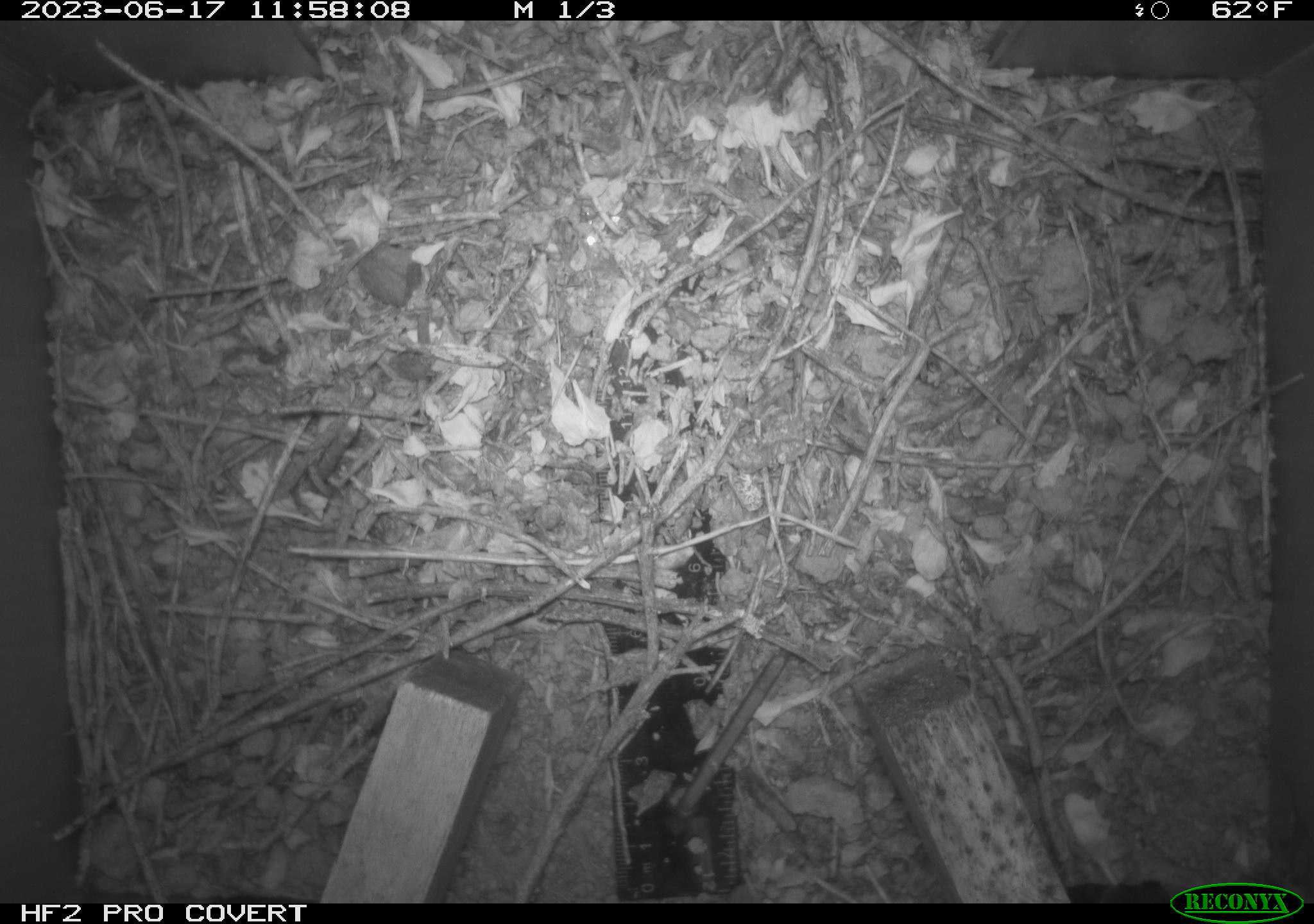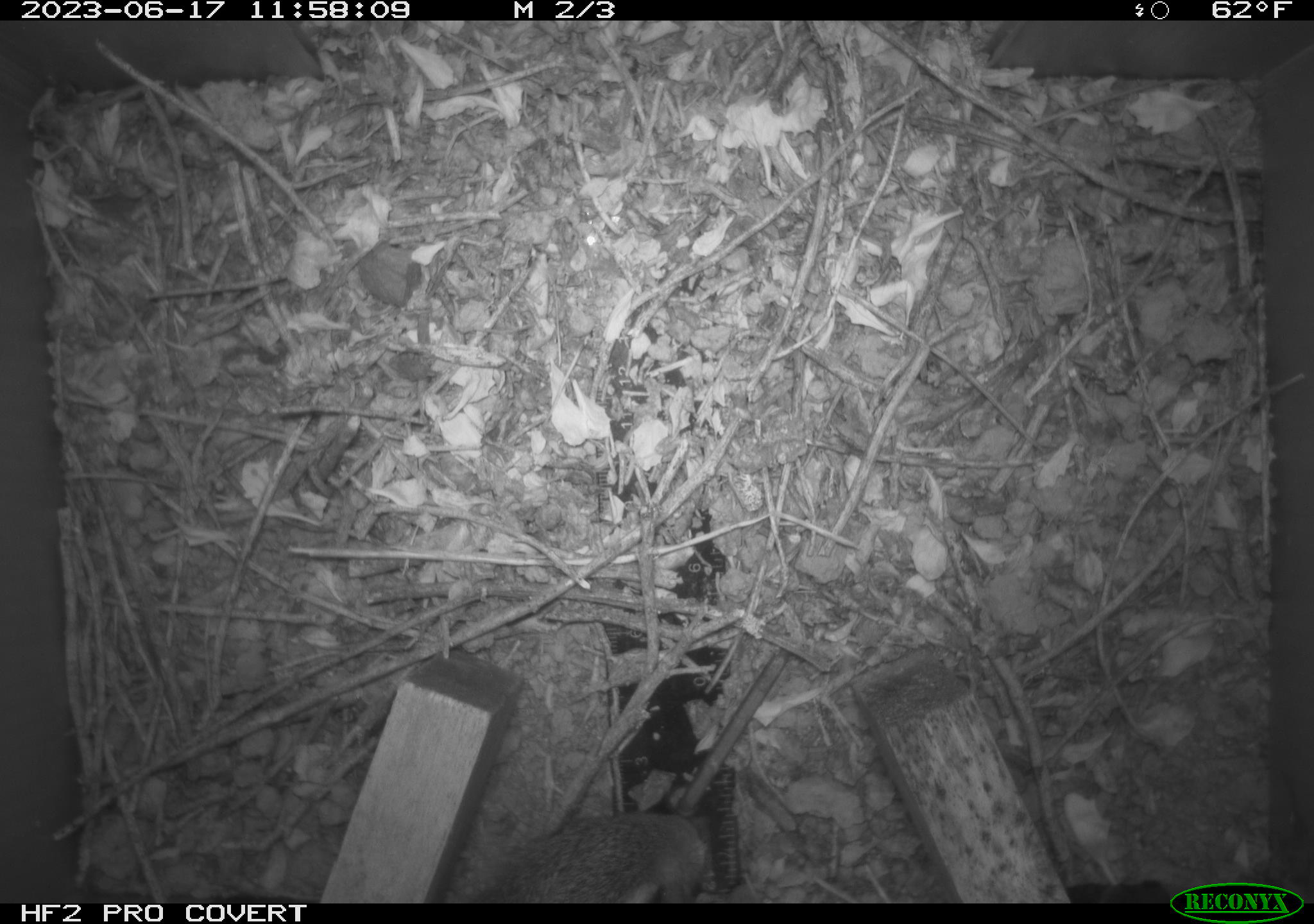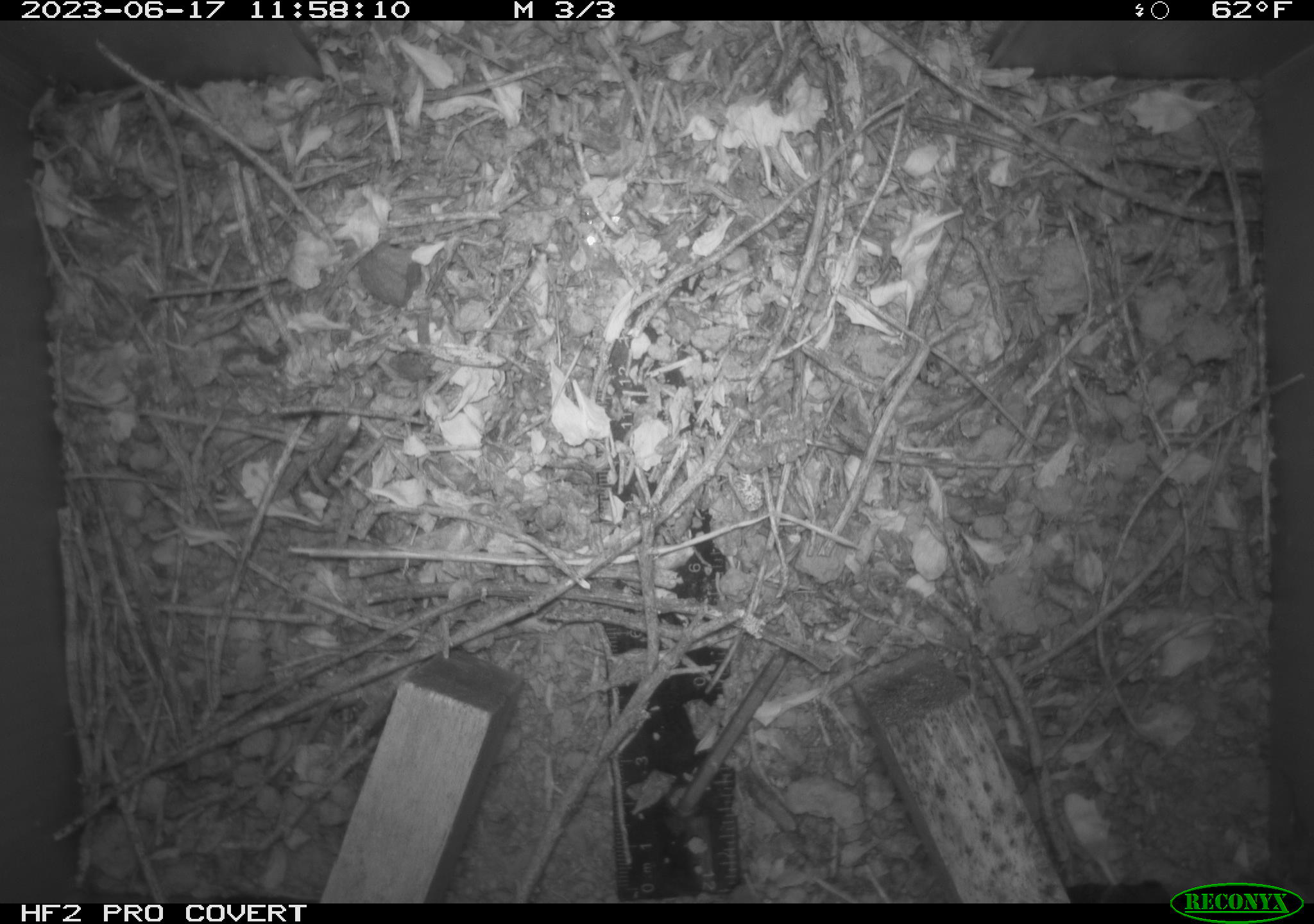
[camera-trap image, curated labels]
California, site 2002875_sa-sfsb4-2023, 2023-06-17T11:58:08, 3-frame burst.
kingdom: Animalia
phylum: Chordata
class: Mammalia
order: Lagomorpha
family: Leporidae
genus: Sylvilagus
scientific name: Sylvilagus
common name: cottontail rabbits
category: sylvilagus species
Sylvilagus species (cottontail rabbits) (Sylvilagus).